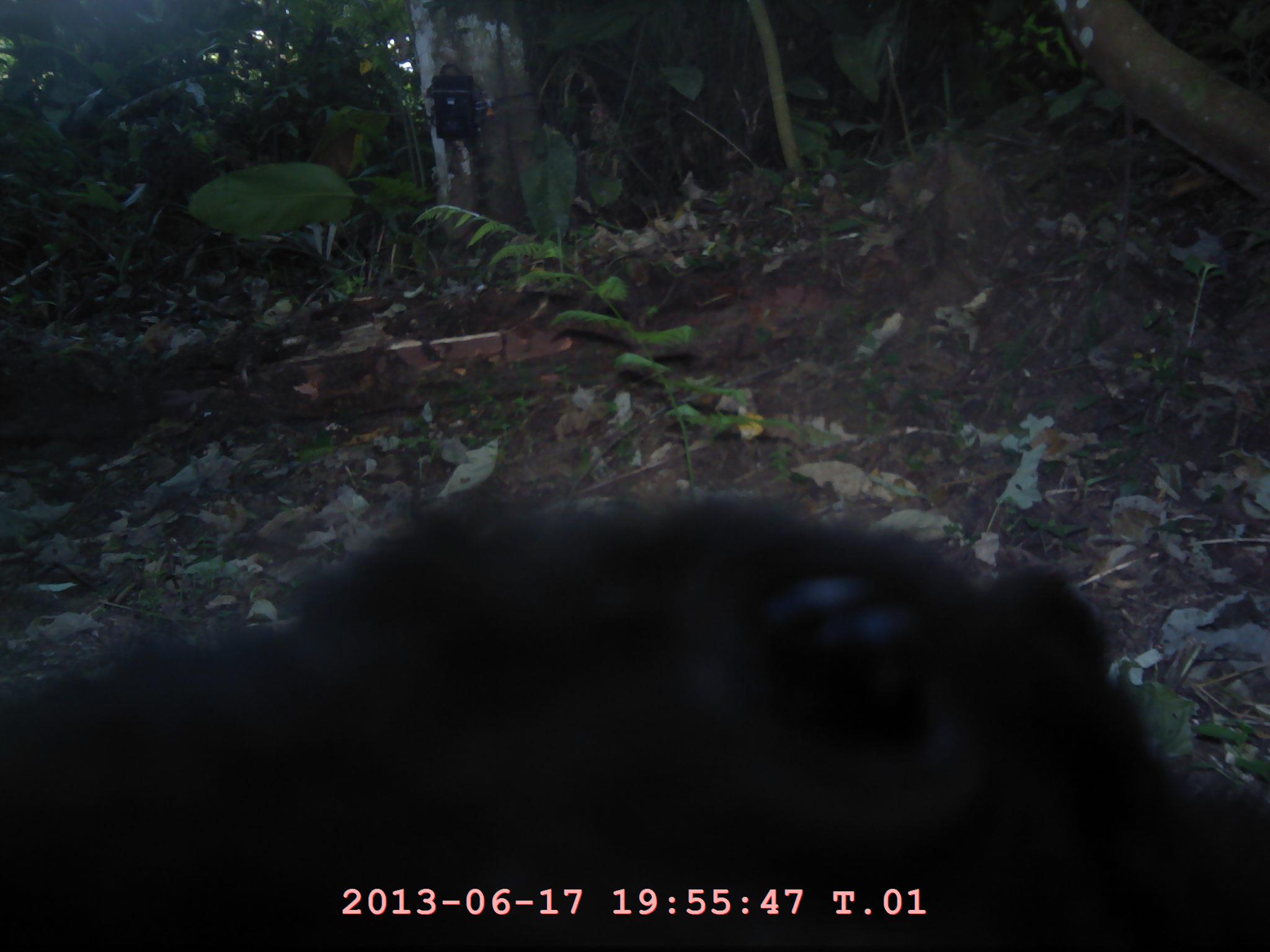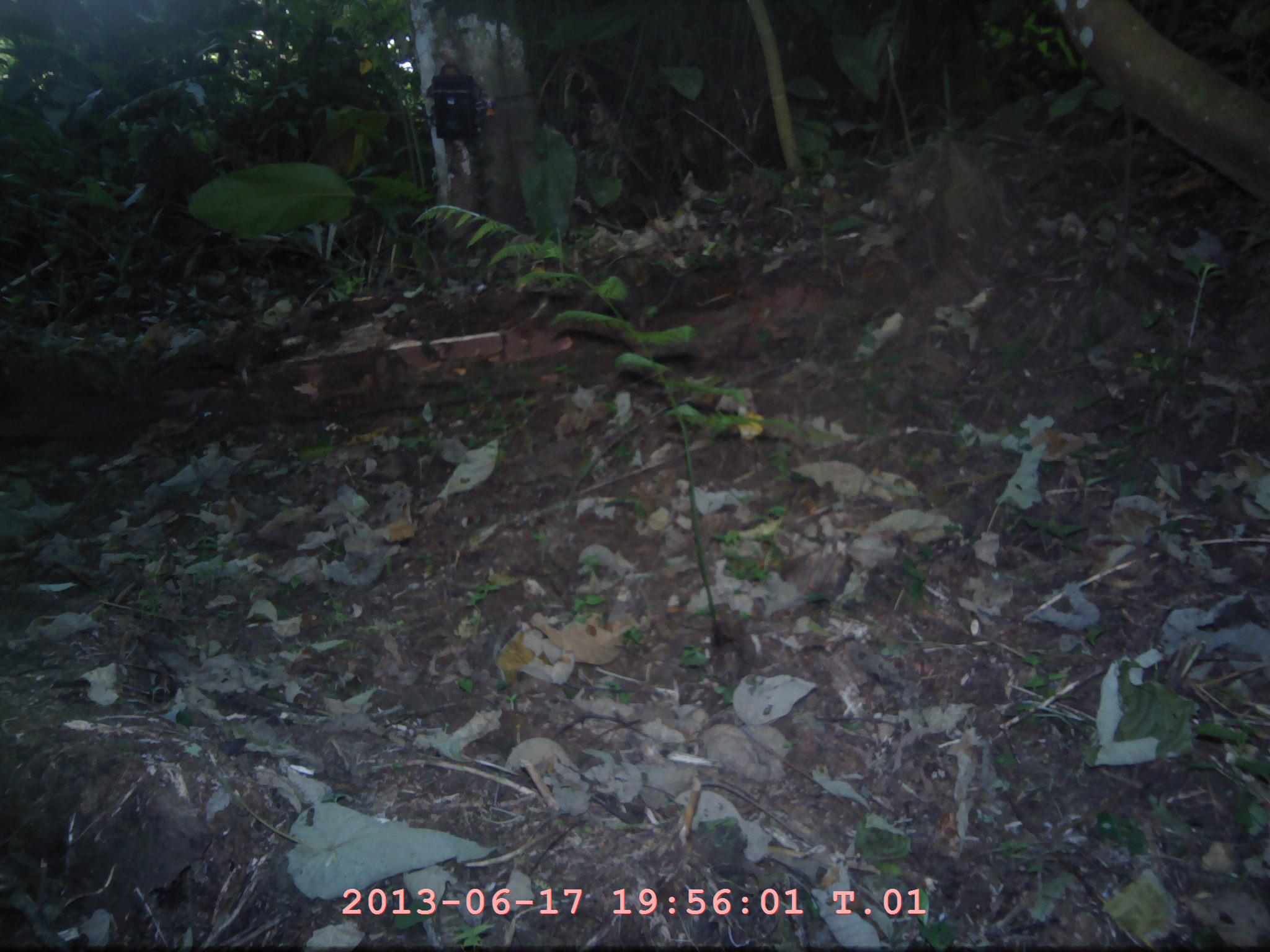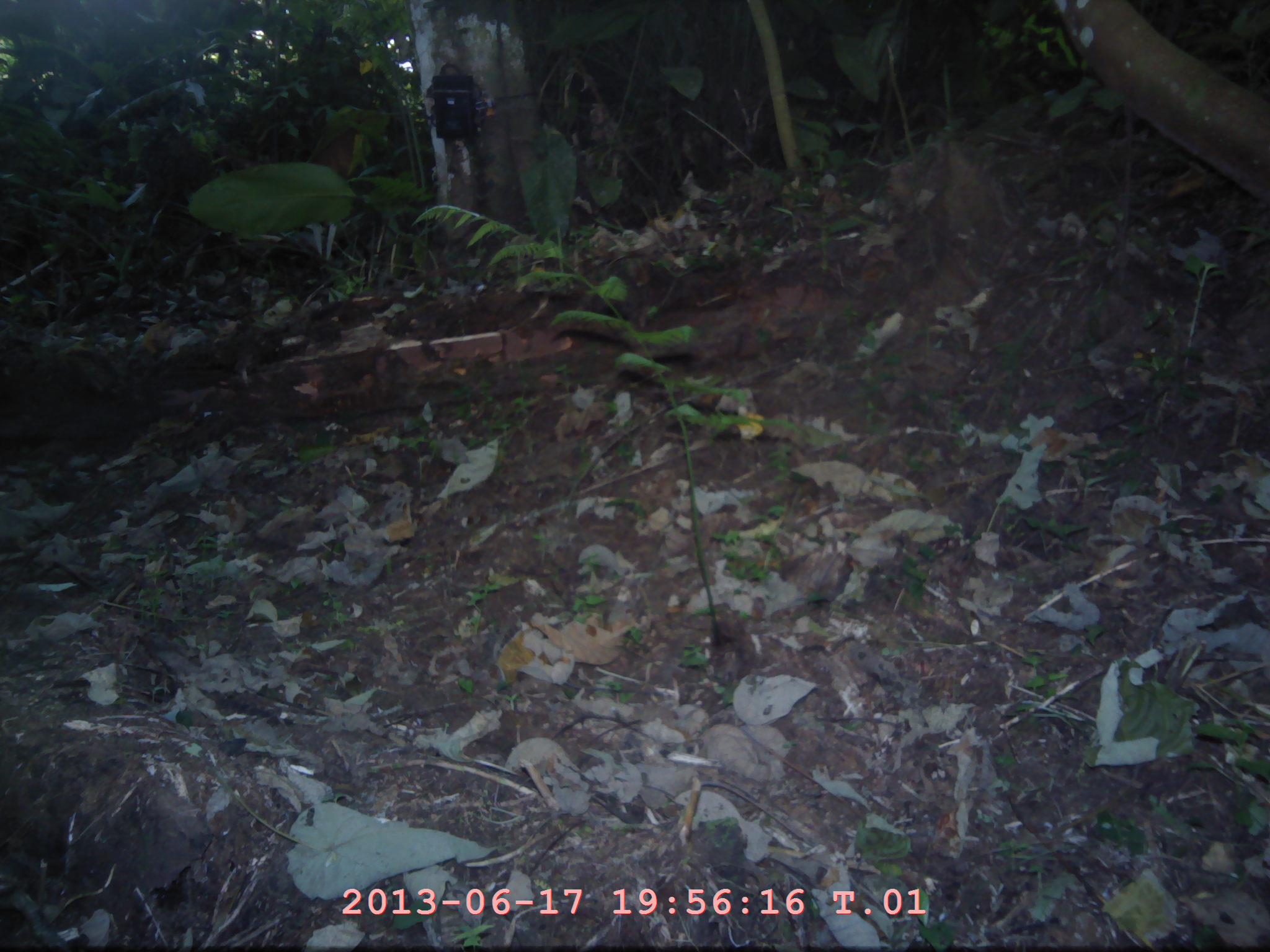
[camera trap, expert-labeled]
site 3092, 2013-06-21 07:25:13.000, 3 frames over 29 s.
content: unidentified animal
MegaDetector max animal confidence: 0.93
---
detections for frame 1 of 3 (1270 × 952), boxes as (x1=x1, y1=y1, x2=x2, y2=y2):
unknown: (x1=0, y1=486, x2=1265, y2=948)